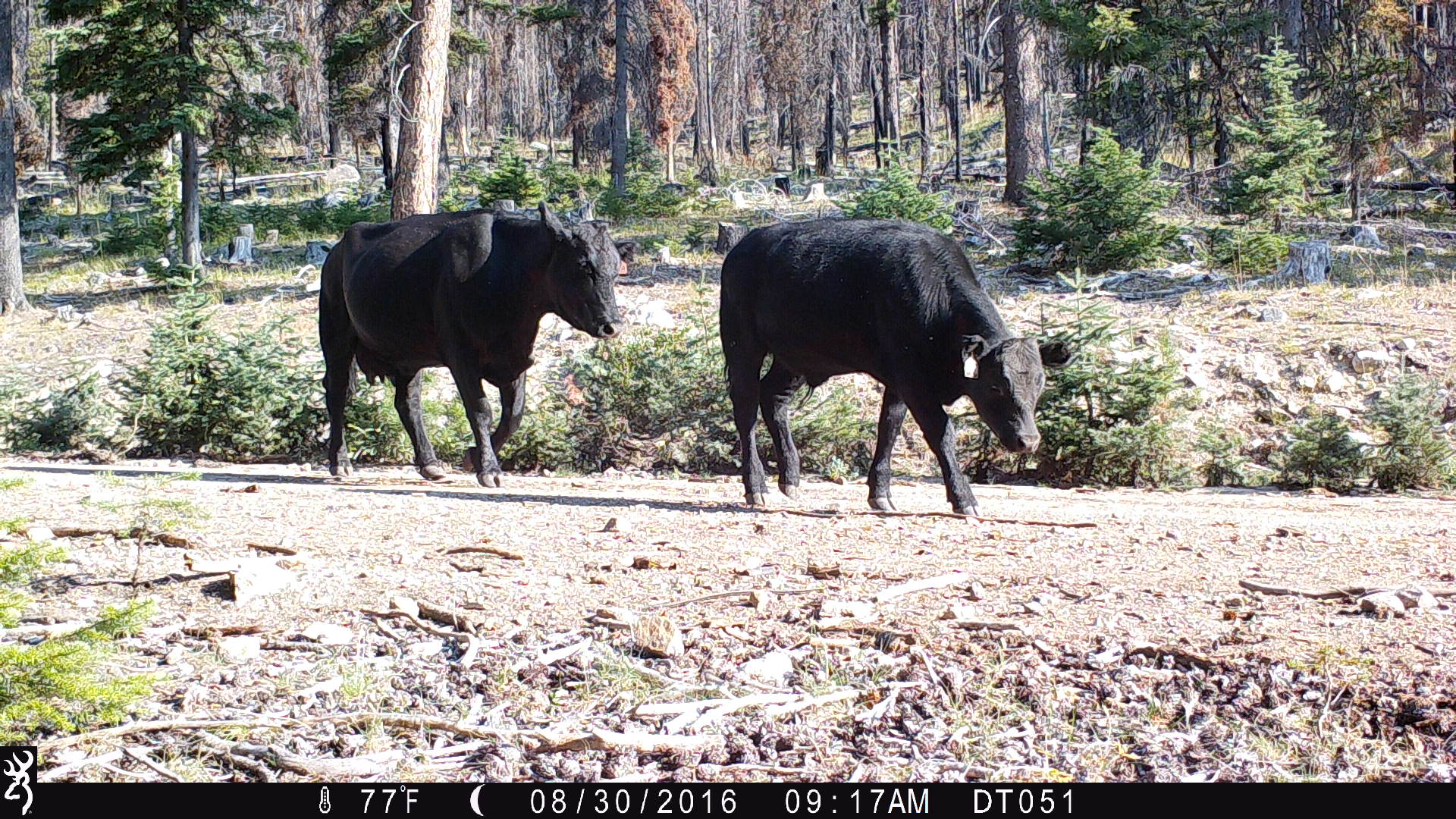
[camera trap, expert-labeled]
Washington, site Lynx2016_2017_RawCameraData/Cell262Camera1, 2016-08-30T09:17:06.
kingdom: Animalia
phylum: Chordata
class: Mammalia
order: Artiodactyla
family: Bovidae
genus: Bos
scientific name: Bos taurus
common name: domestic cattle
Domestic cattle (Bos taurus). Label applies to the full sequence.